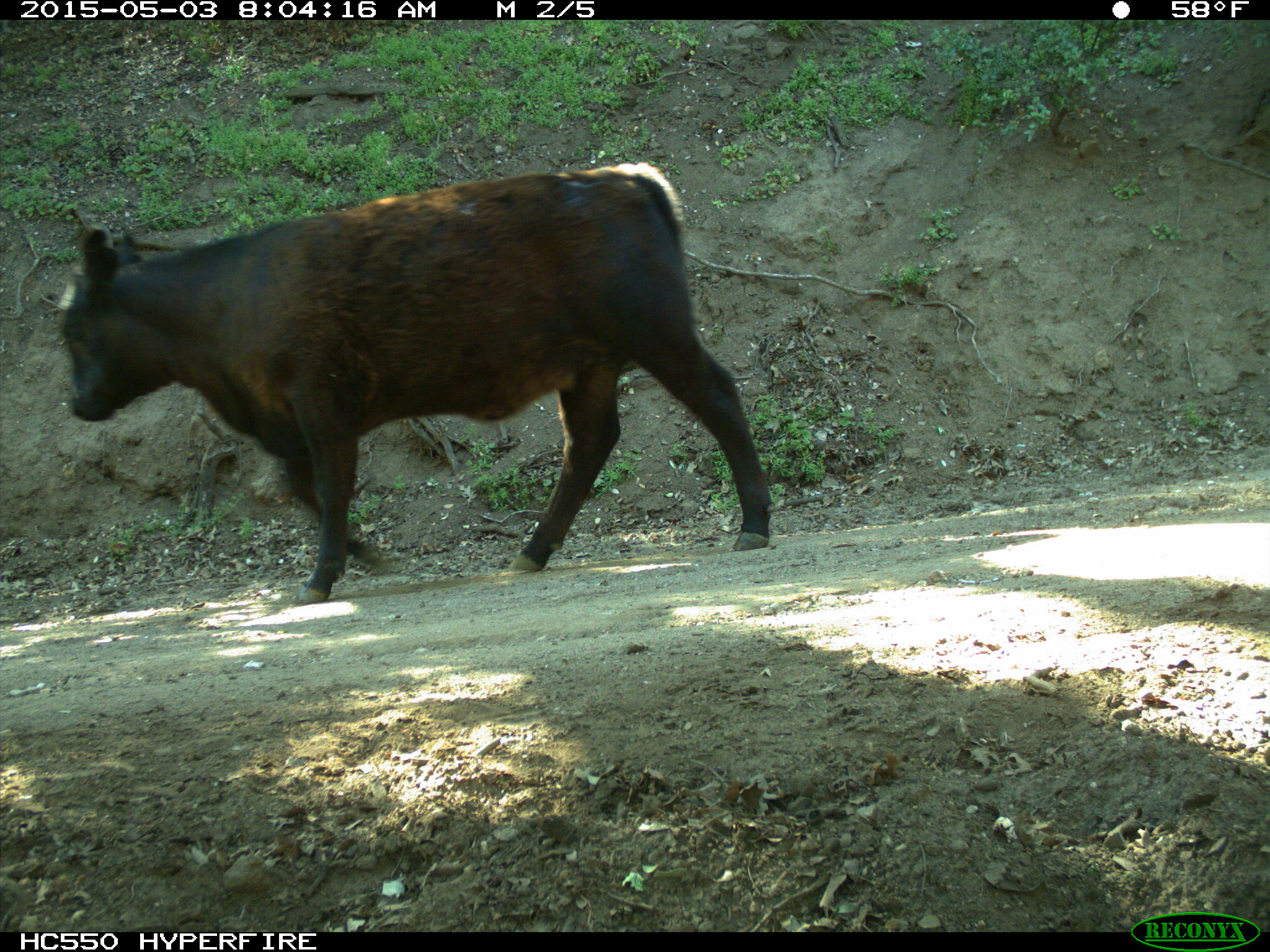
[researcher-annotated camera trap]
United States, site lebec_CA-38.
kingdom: Animalia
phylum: Chordata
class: Mammalia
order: Artiodactyla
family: Bovidae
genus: Bos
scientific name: Bos taurus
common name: domestic cow